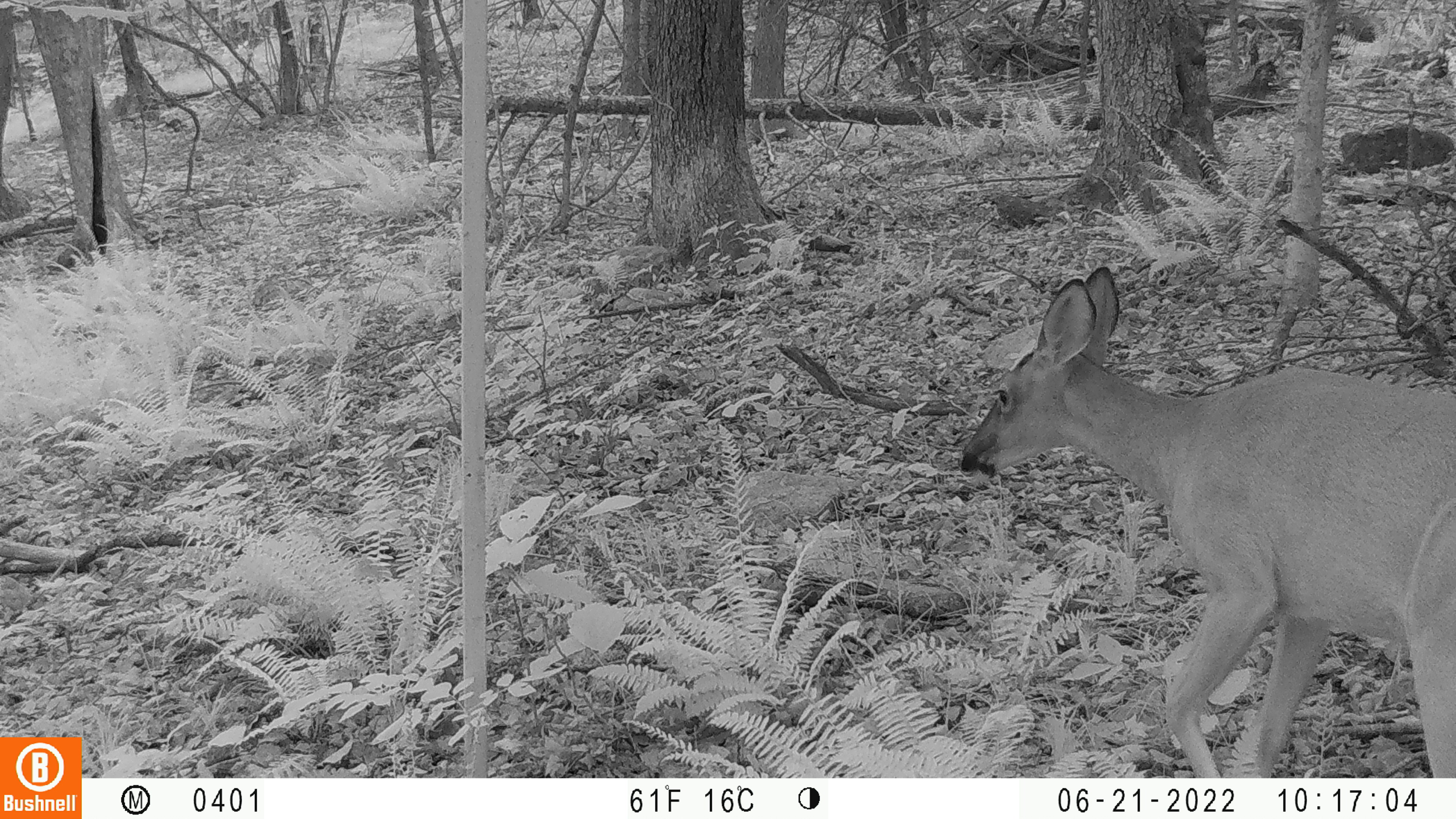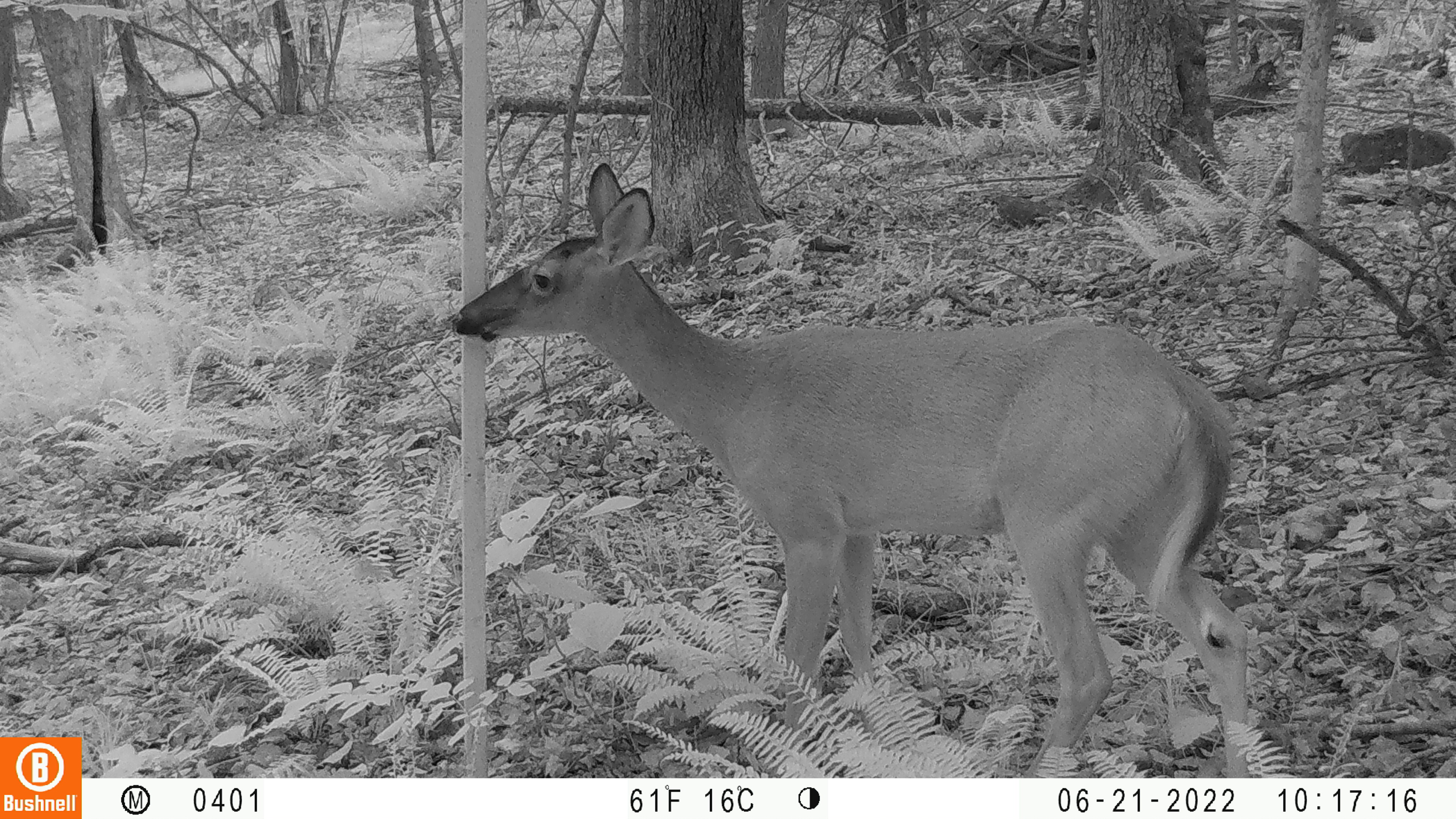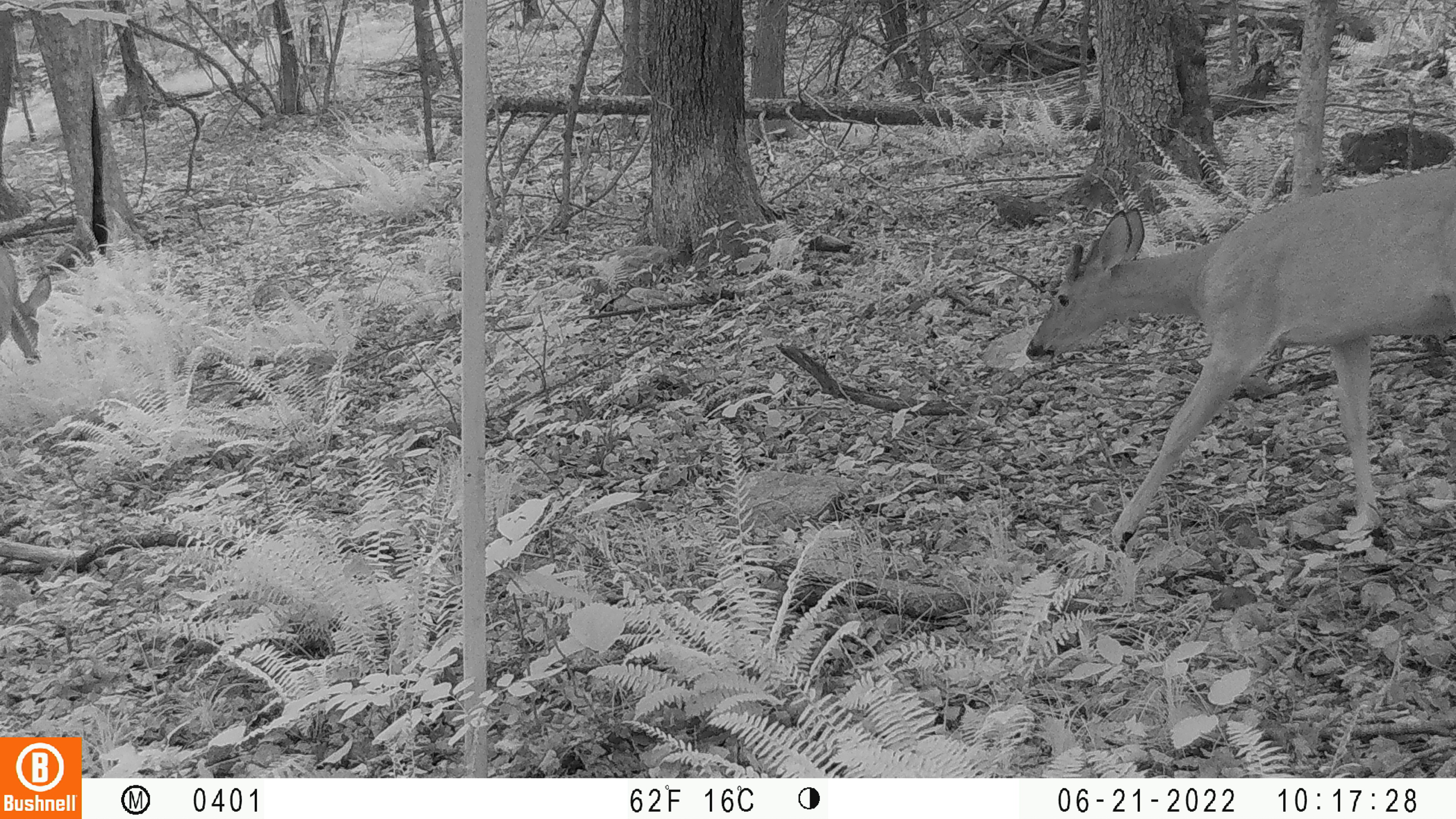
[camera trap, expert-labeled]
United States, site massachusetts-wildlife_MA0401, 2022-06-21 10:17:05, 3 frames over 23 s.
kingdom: Animalia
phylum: Chordata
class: Mammalia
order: Artiodactyla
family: Cervidae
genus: Odocoileus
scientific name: Odocoileus virginianus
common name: white-tailed deer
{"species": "white-tailed deer (Odocoileus virginianus)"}